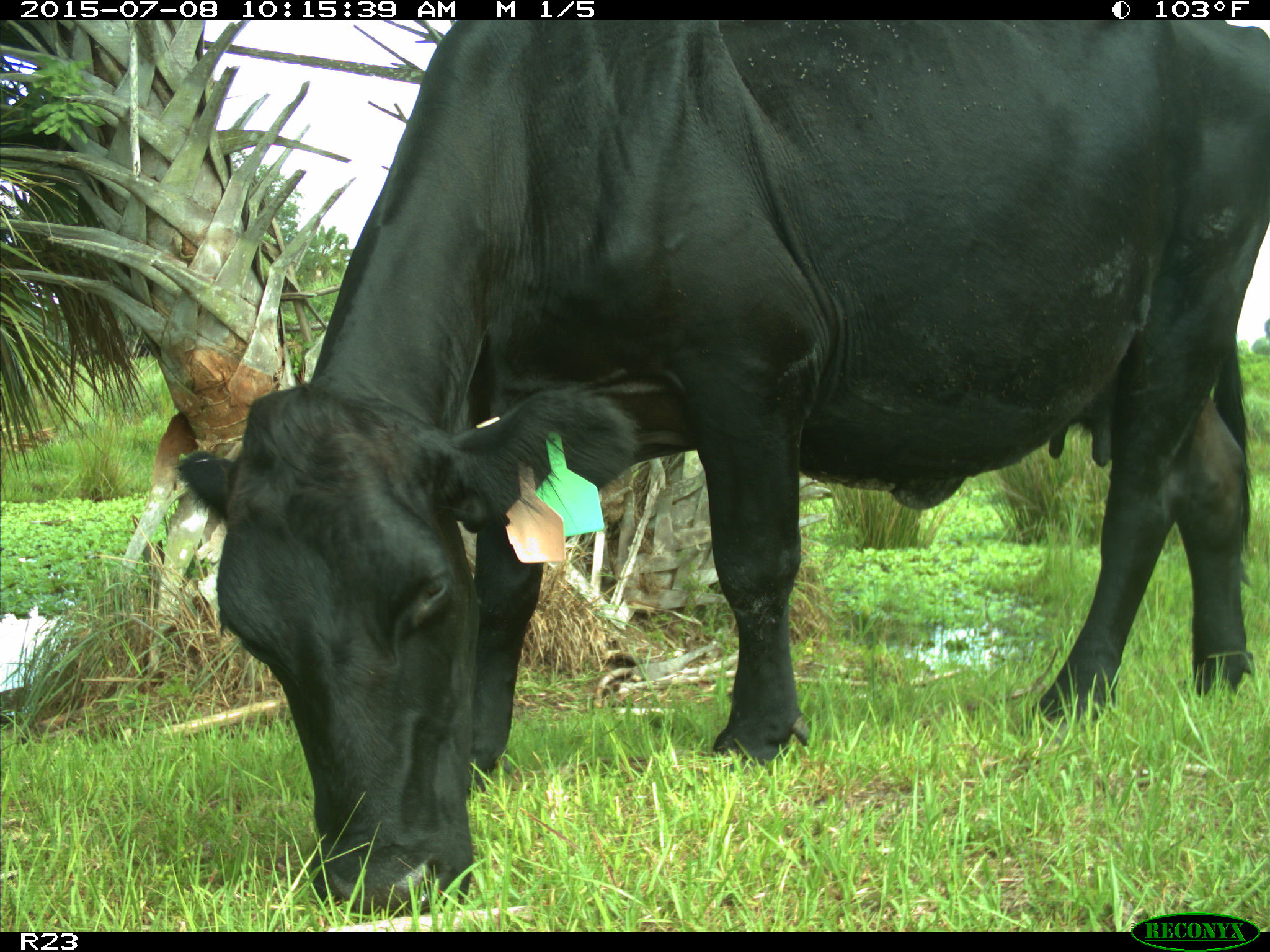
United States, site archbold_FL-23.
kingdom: Animalia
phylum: Chordata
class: Mammalia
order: Artiodactyla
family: Bovidae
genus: Bos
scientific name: Bos taurus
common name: domestic cow